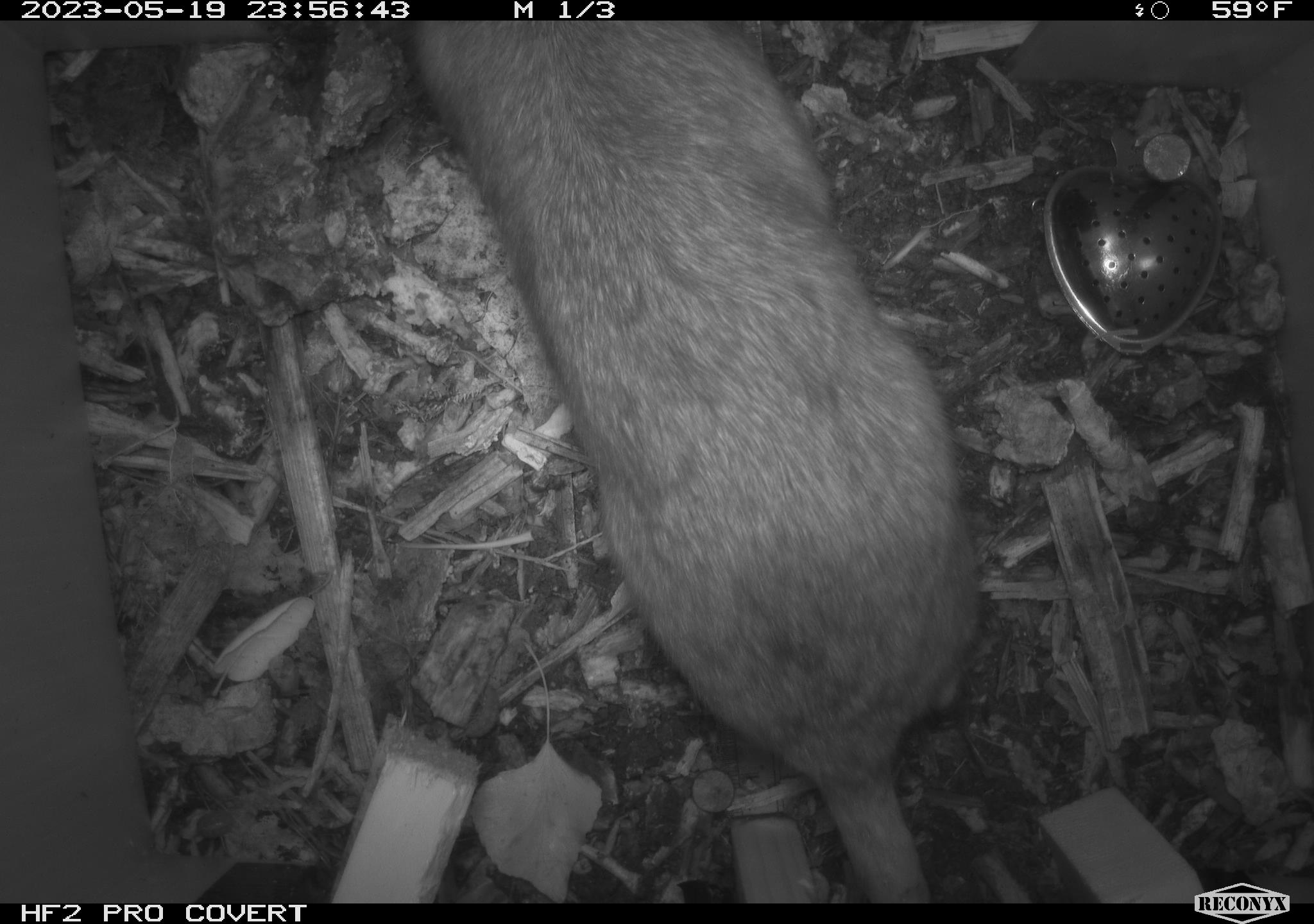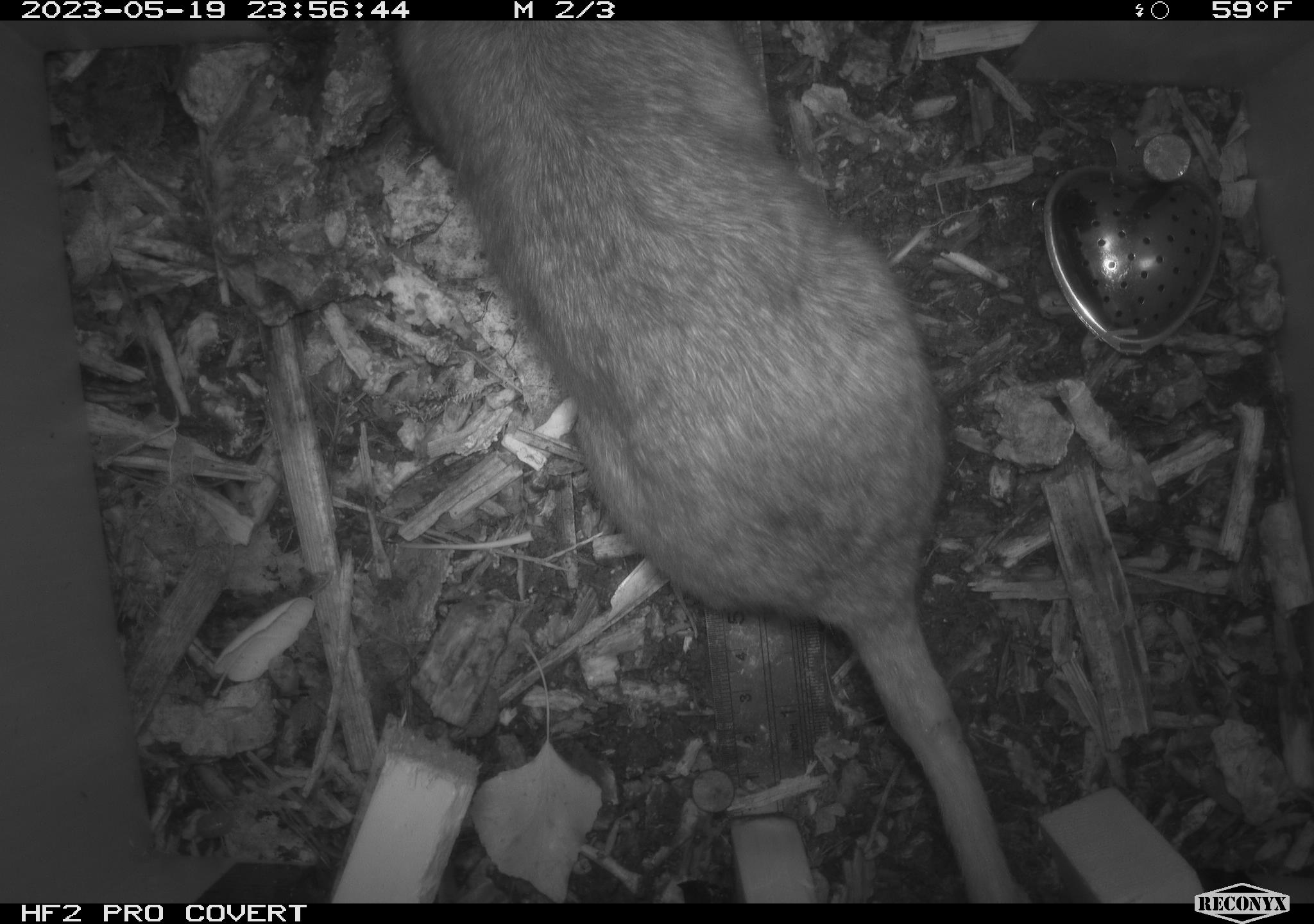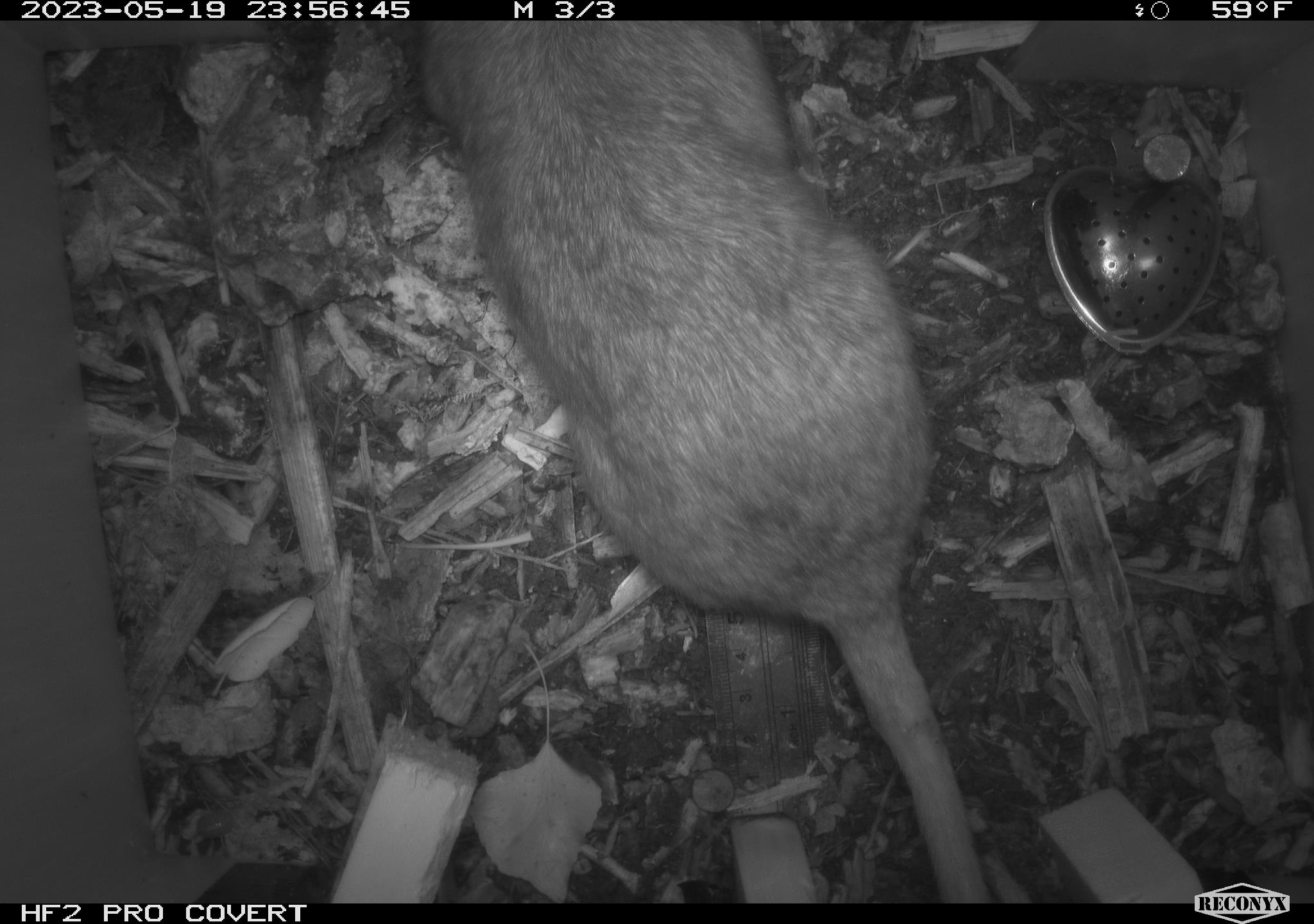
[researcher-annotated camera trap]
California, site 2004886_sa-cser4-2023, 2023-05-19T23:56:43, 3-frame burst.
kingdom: Animalia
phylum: Chordata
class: Mammalia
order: Rodentia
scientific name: Rodentia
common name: woodrat or rat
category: woodrat or rat species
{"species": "woodrat or rat species (woodrat or rat) (Rodentia)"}